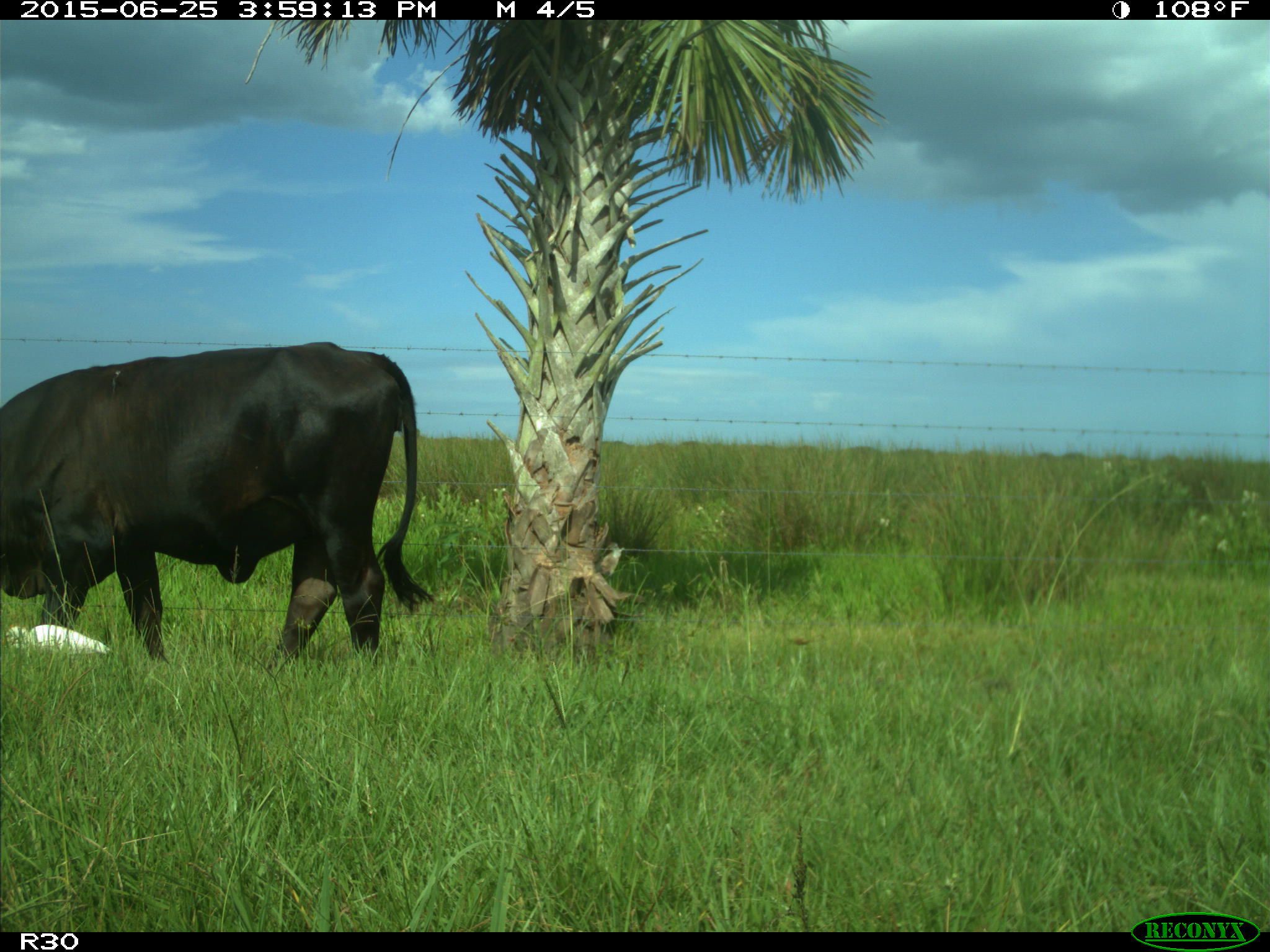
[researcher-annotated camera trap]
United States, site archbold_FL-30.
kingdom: Animalia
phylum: Chordata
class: Mammalia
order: Artiodactyla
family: Bovidae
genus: Bos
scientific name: Bos taurus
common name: domestic cow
Bos taurus (domestic cow).